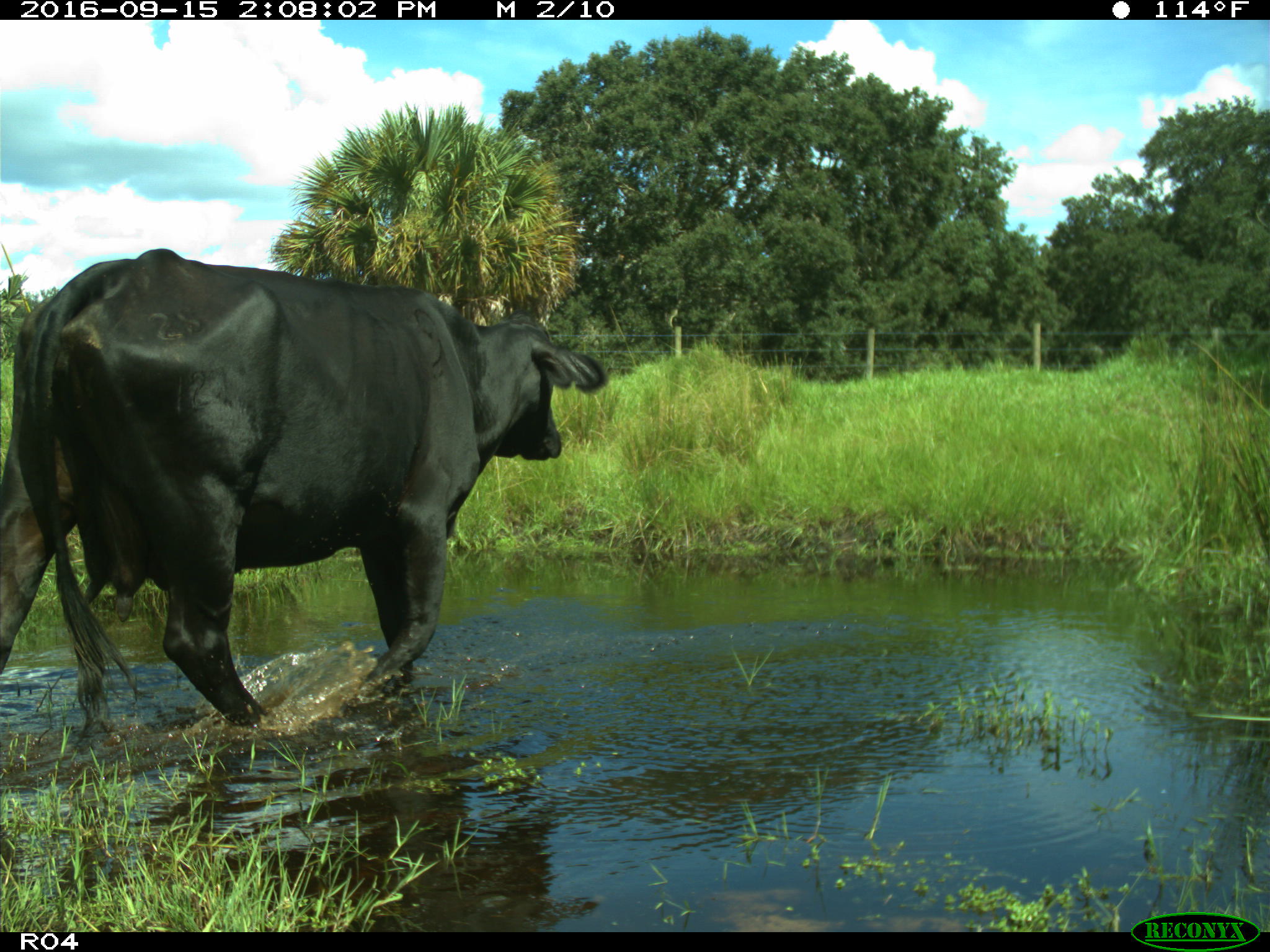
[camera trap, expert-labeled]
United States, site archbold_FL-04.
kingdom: Animalia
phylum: Chordata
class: Mammalia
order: Artiodactyla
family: Bovidae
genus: Bos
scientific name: Bos taurus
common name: domestic cow